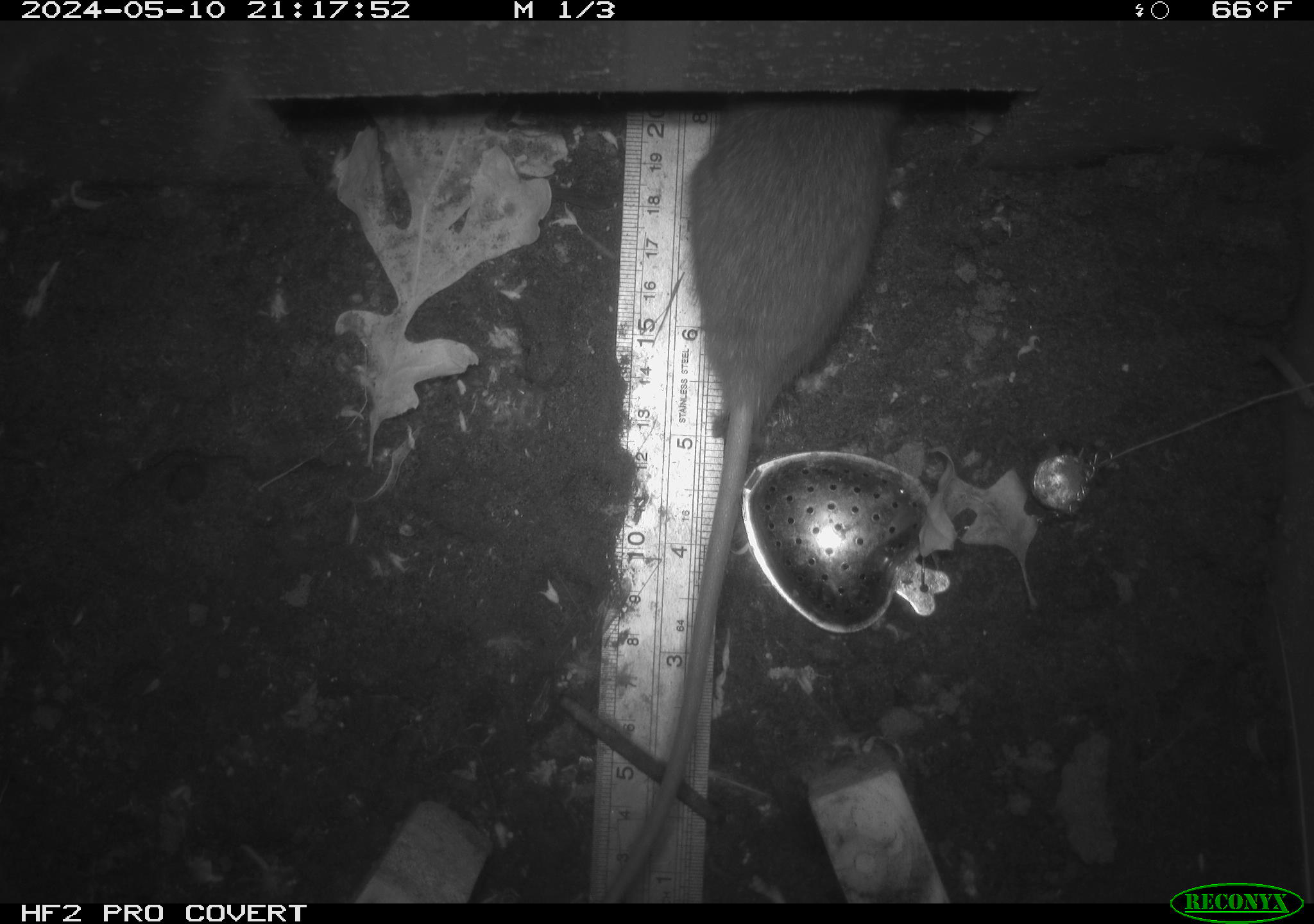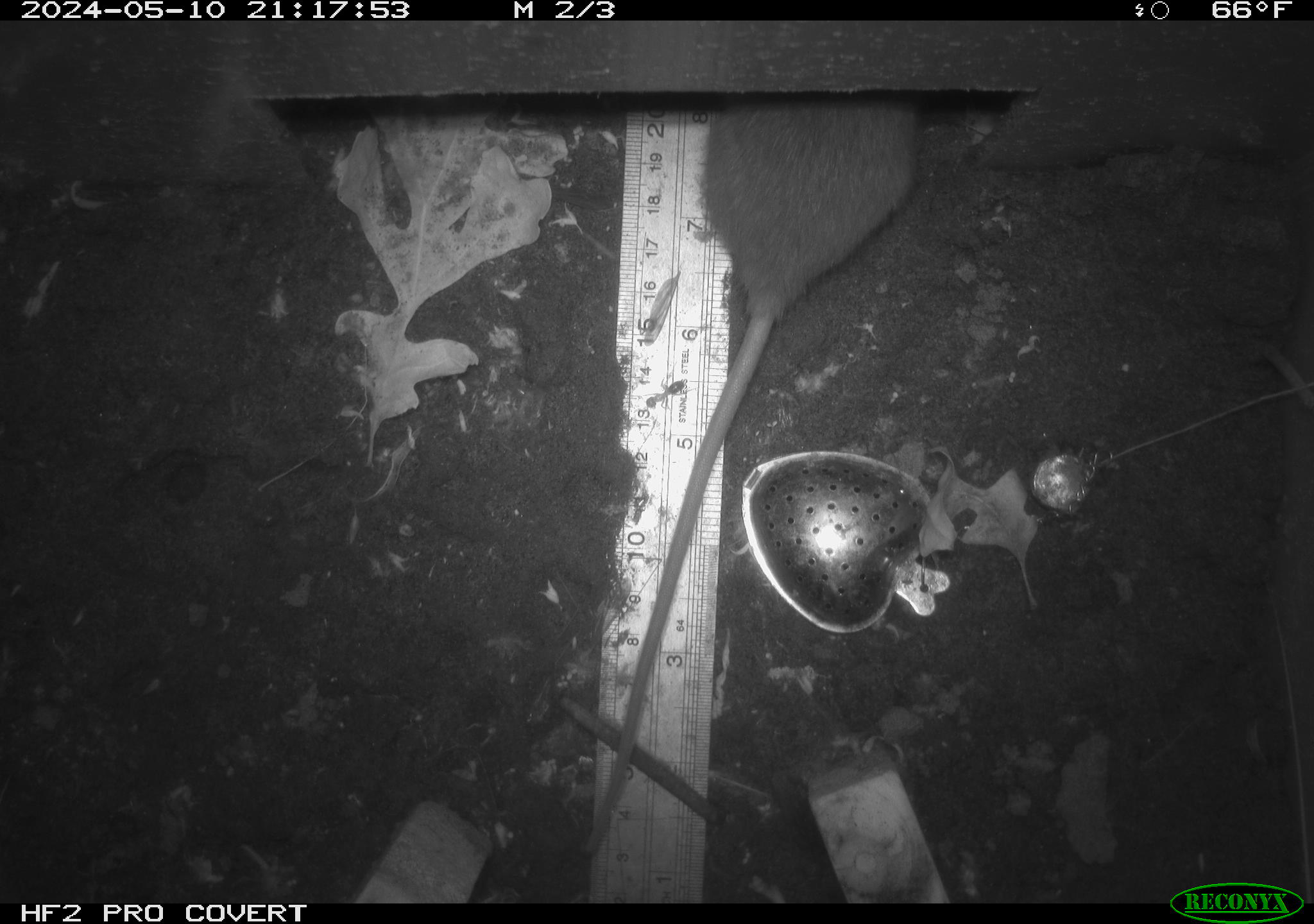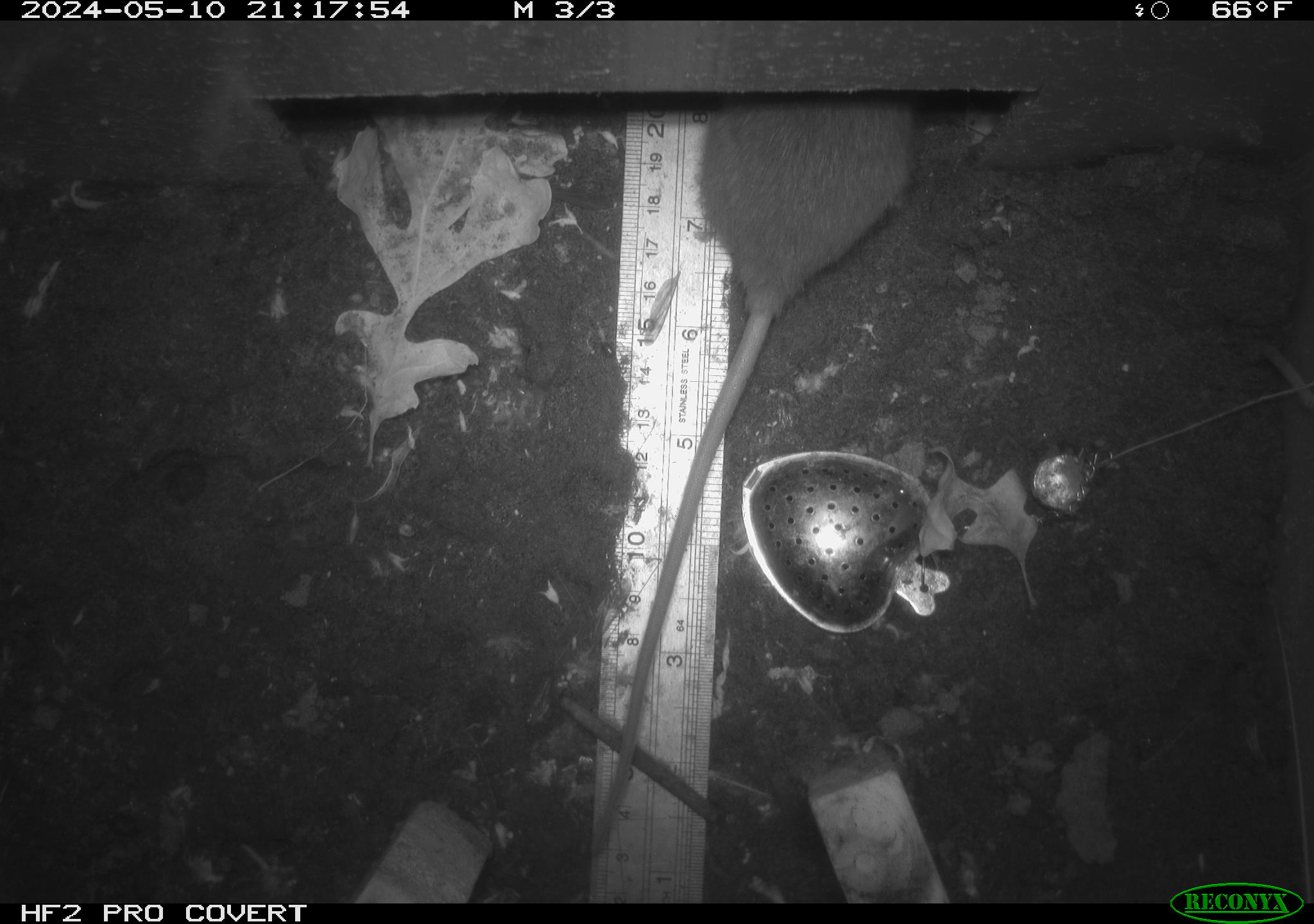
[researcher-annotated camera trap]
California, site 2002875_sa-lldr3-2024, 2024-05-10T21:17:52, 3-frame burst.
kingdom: Animalia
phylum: Chordata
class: Mammalia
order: Rodentia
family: Muridae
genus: Rattus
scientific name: Rattus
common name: rat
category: rattus species